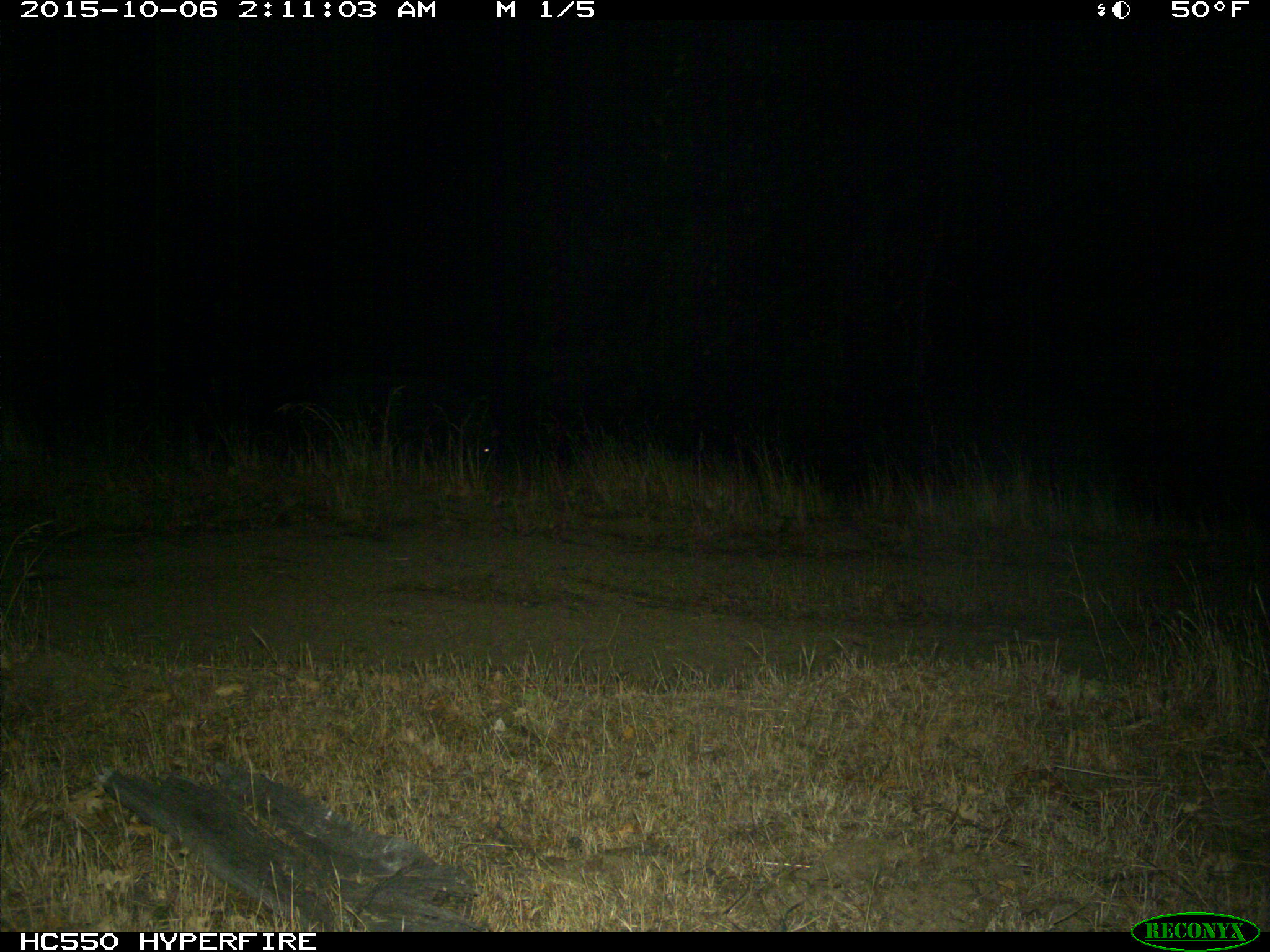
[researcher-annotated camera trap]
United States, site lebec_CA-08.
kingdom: Animalia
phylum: Chordata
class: Mammalia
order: Artiodactyla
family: Suidae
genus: Sus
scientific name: Sus scrofa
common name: wild boar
Sus scrofa (wild boar).